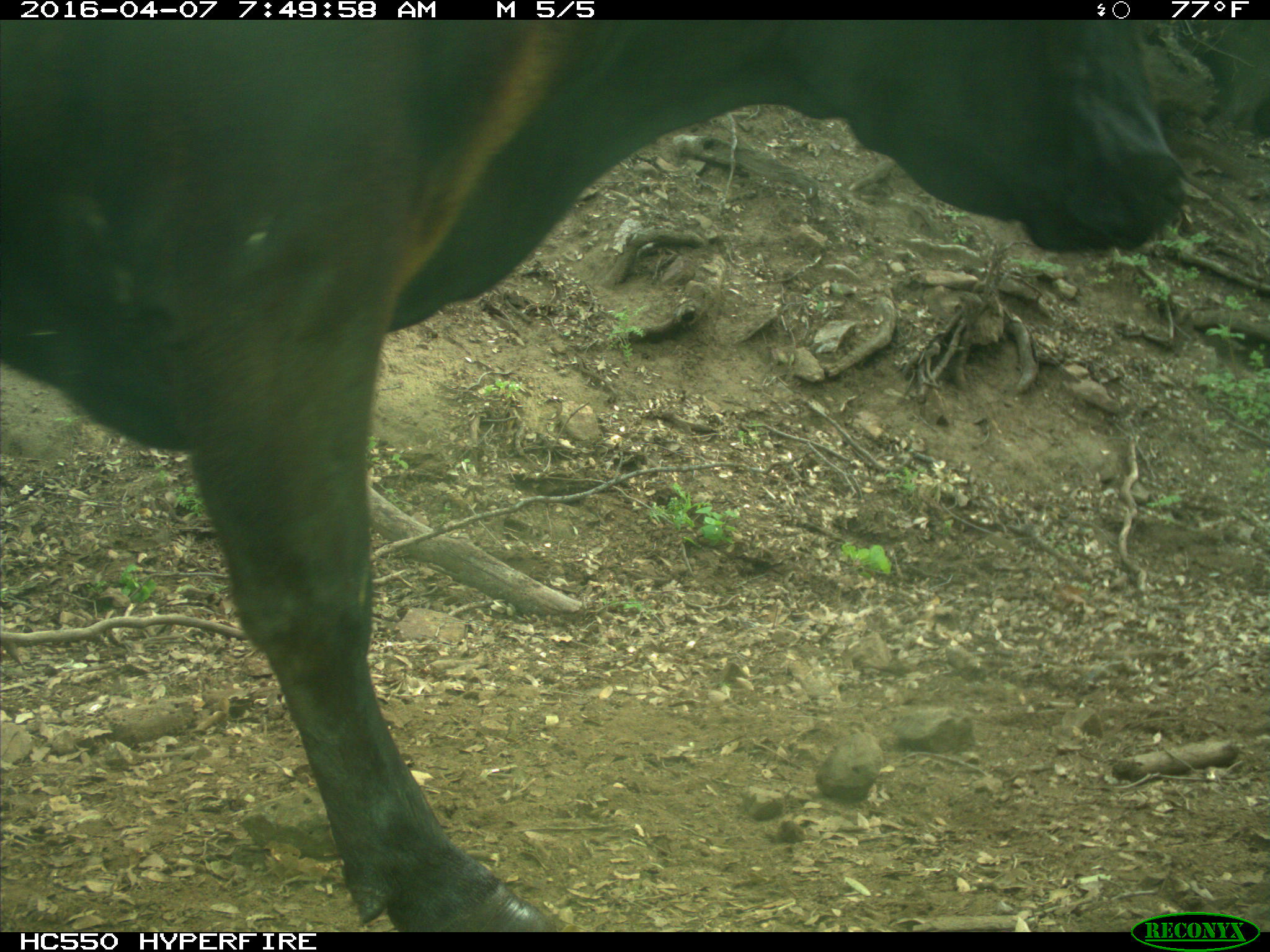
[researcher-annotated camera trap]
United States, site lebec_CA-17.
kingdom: Animalia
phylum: Chordata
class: Mammalia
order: Artiodactyla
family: Bovidae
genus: Bos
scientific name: Bos taurus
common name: domestic cow